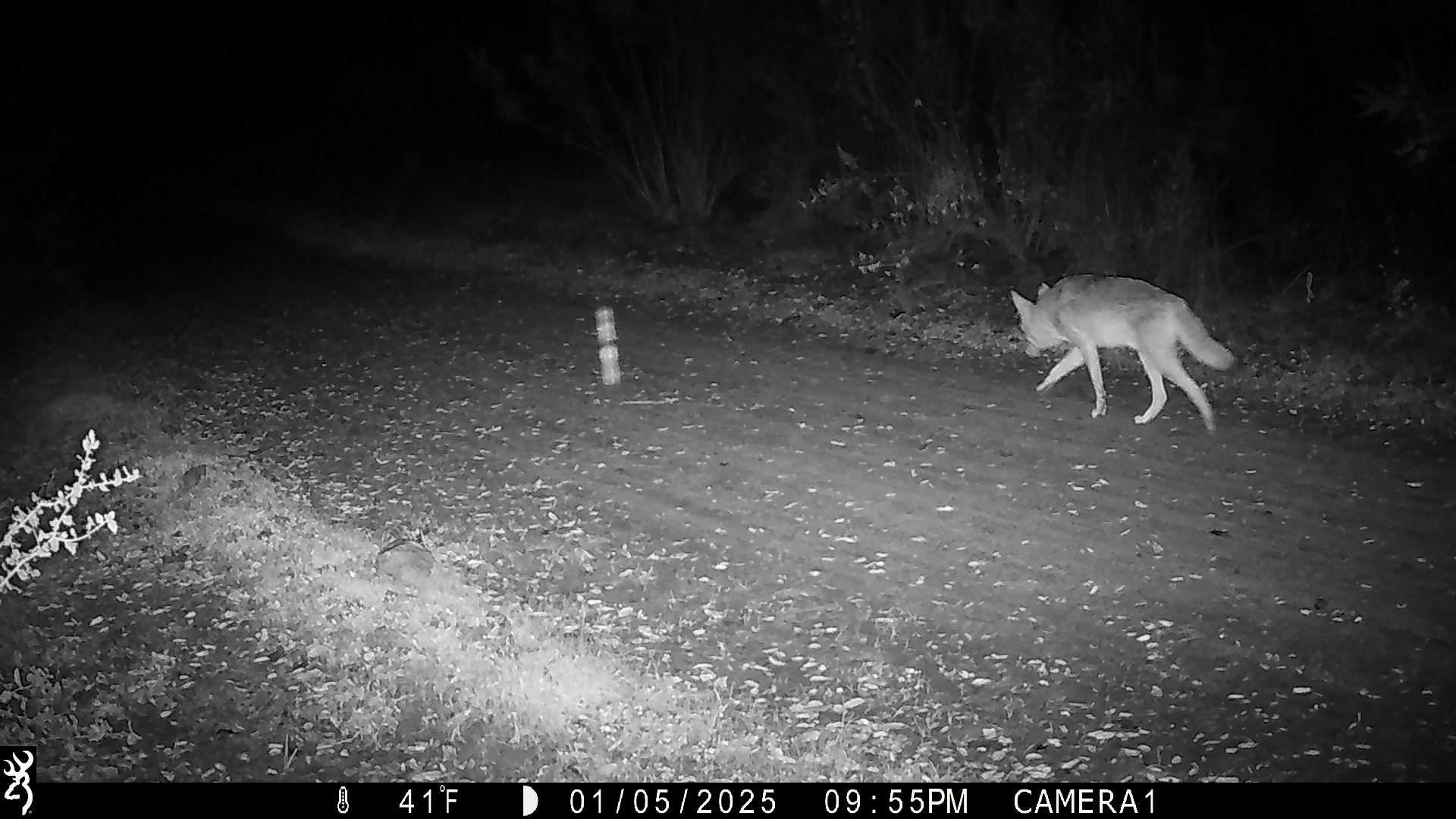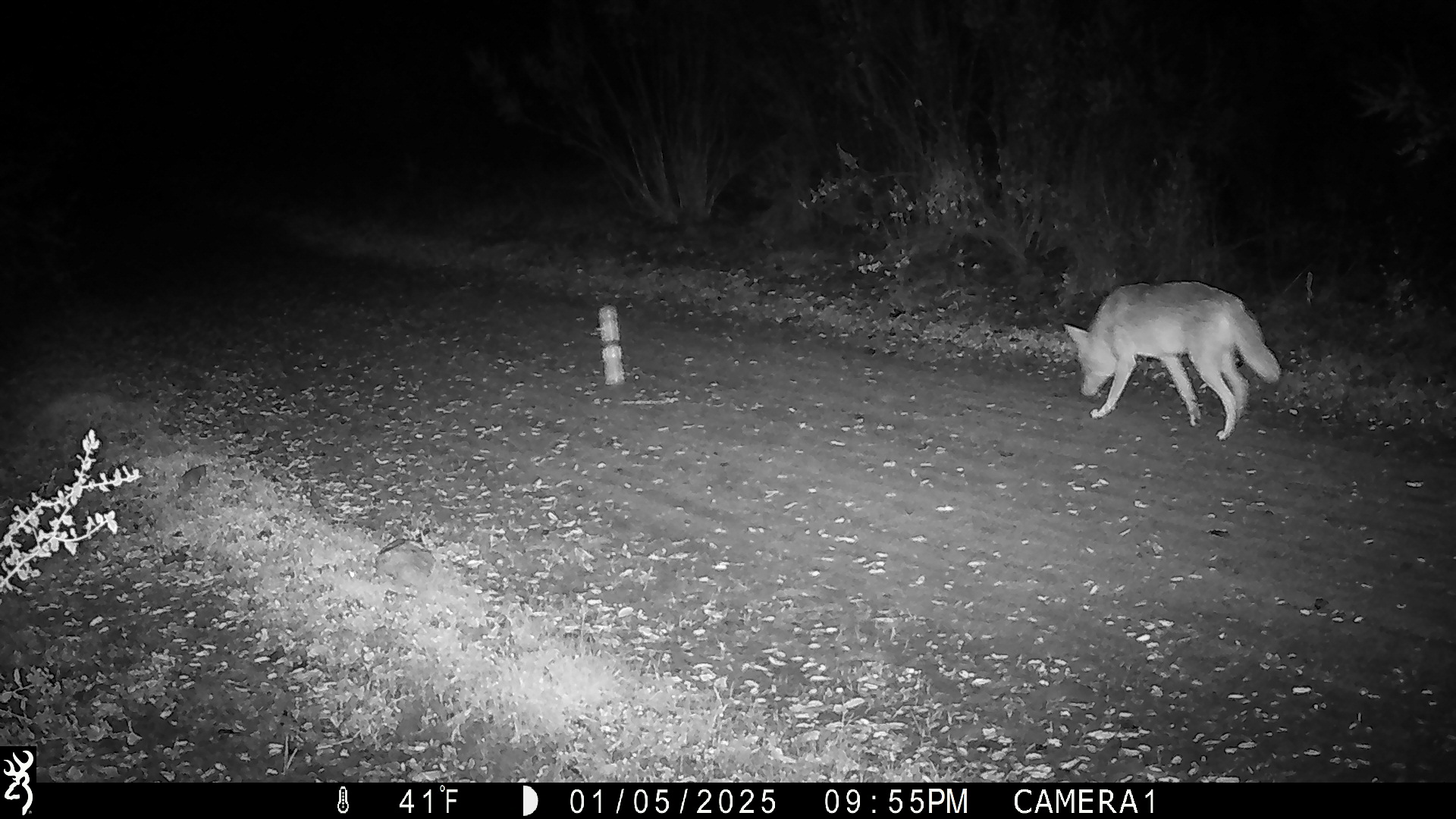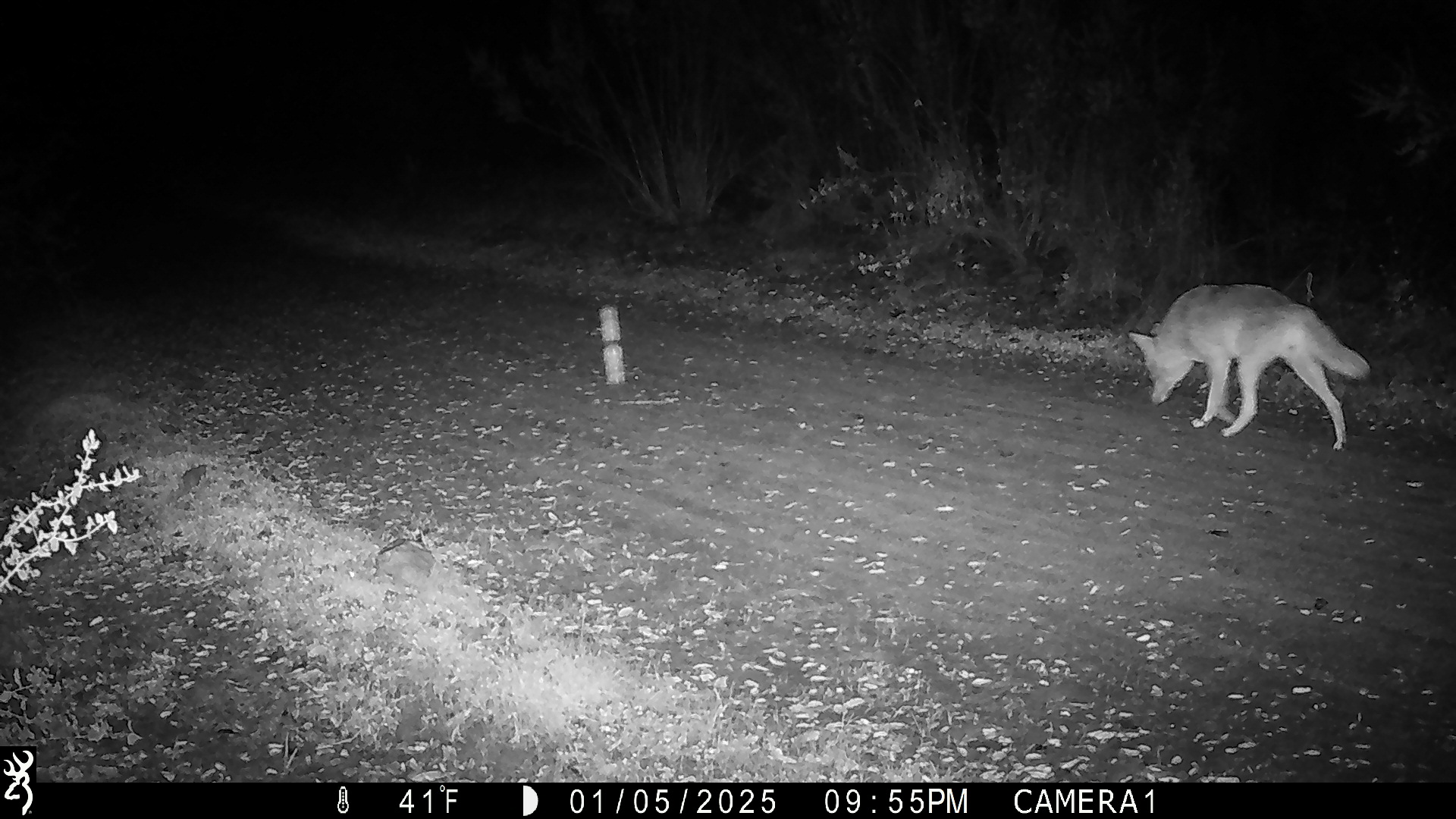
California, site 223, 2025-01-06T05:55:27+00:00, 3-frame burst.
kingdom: Animalia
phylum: Chordata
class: Mammalia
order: Carnivora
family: Canidae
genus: Canis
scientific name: Canis latrans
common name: coyote